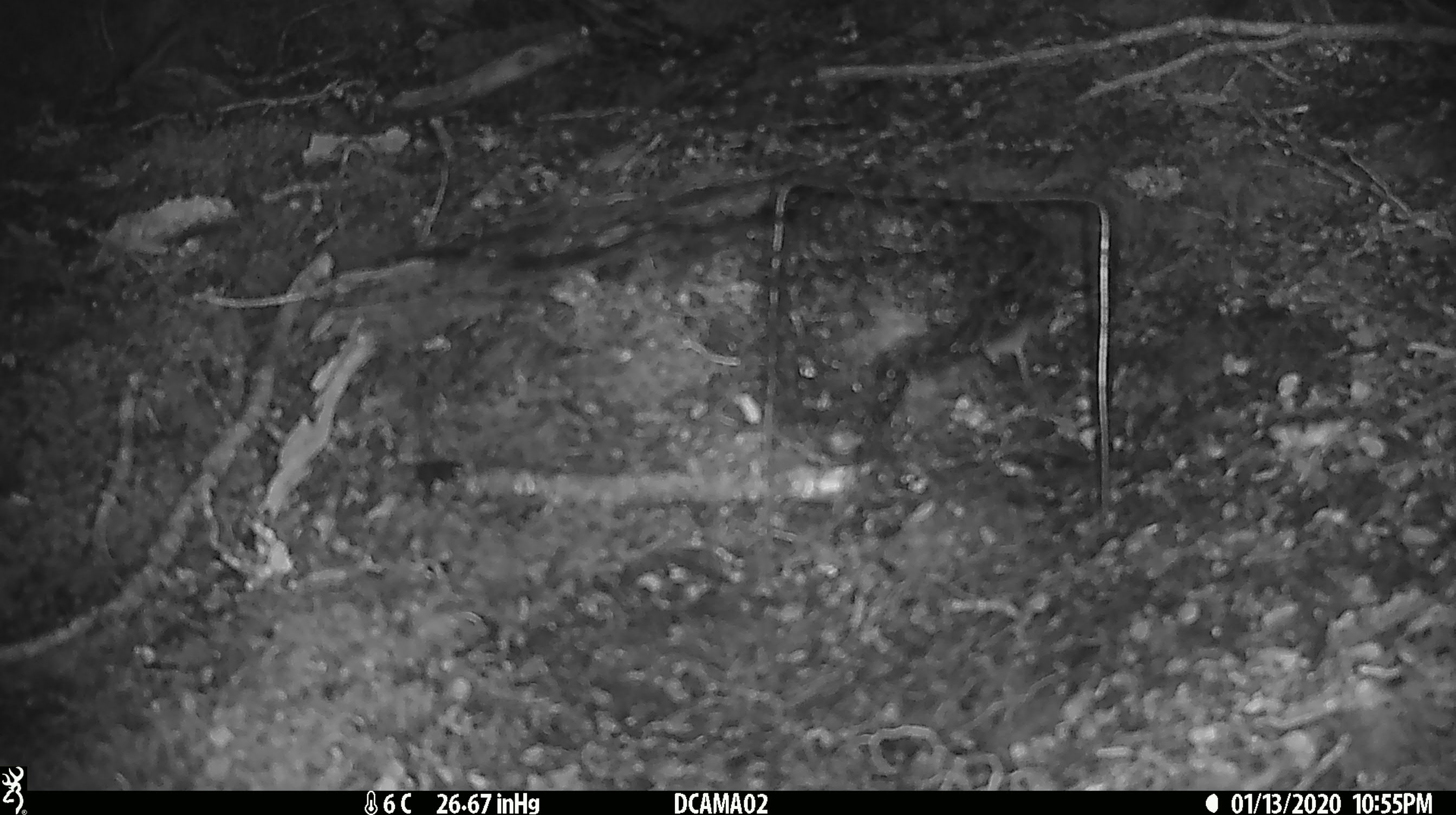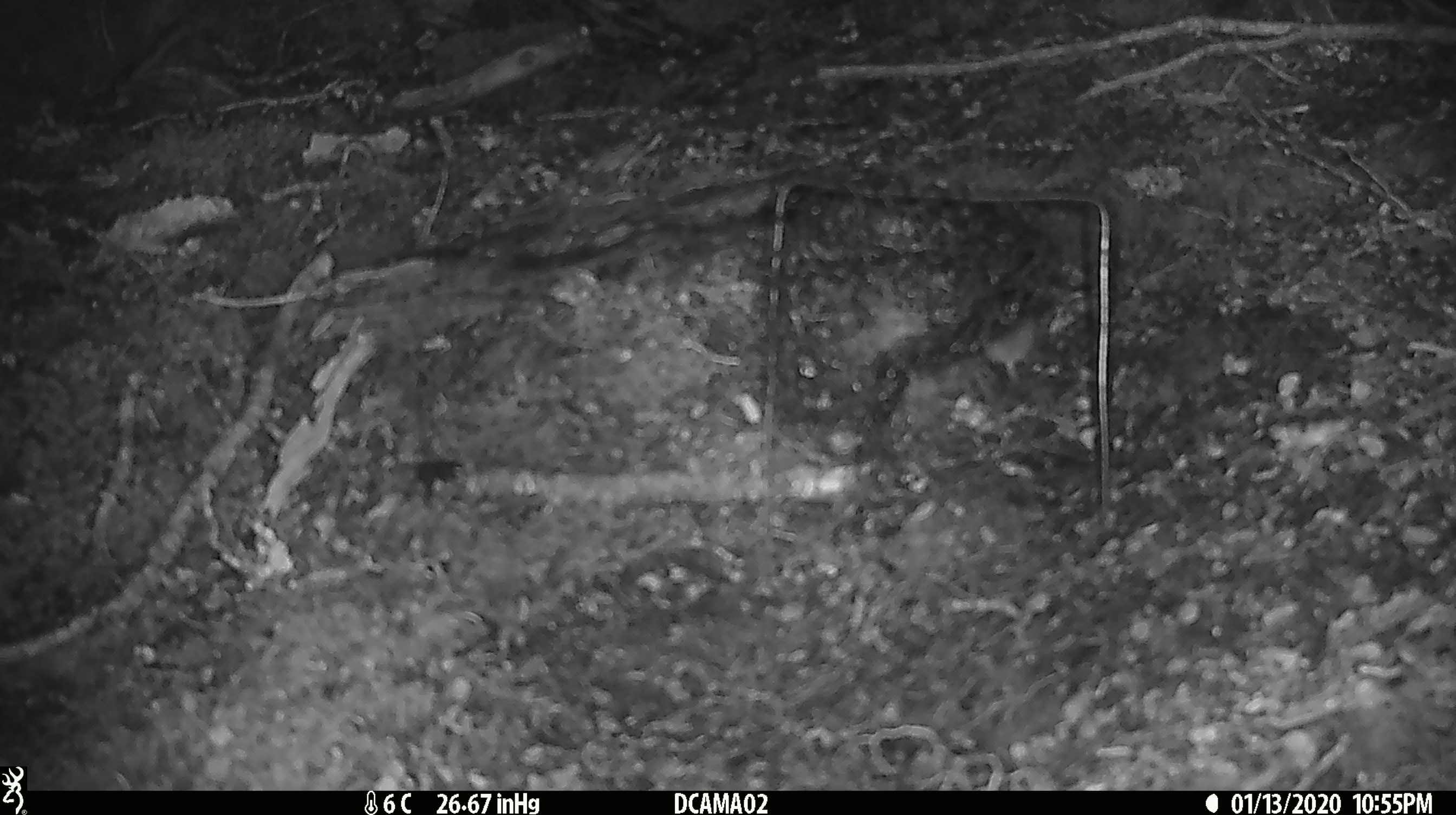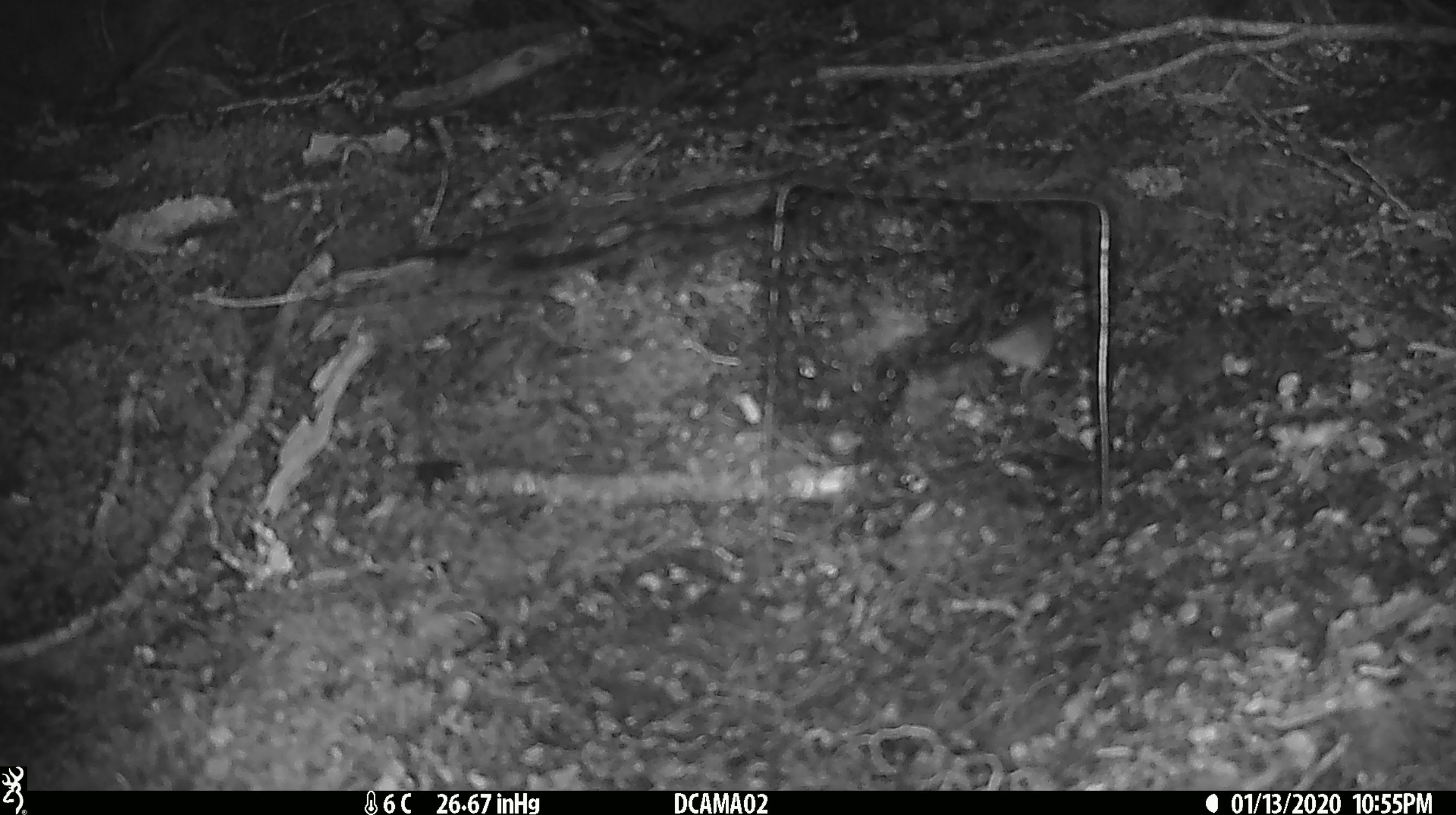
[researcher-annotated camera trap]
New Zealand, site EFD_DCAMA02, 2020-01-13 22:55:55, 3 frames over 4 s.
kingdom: Animalia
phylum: Chordata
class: Mammalia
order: Rodentia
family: Muridae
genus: Mus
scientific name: Mus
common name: mouse